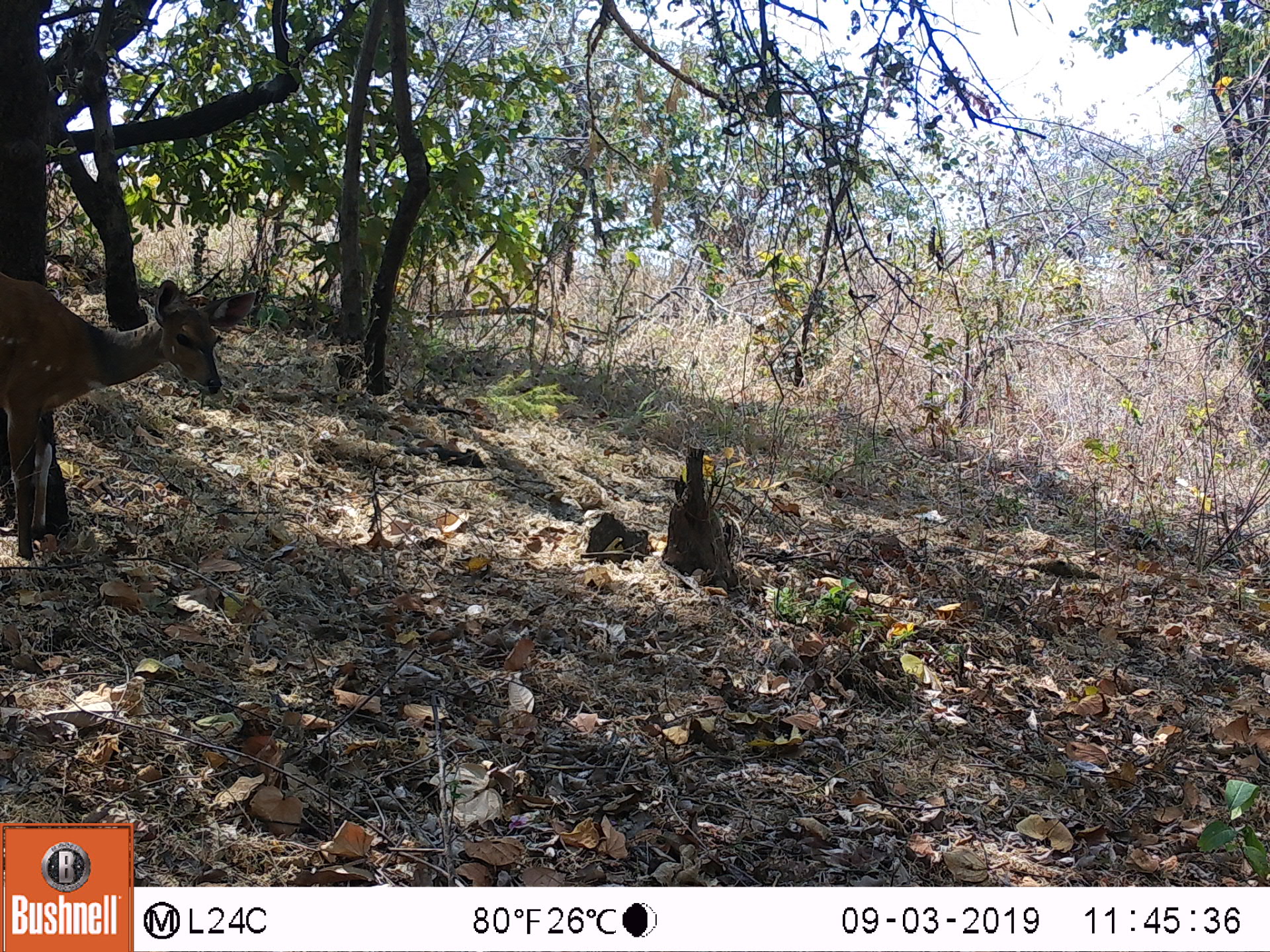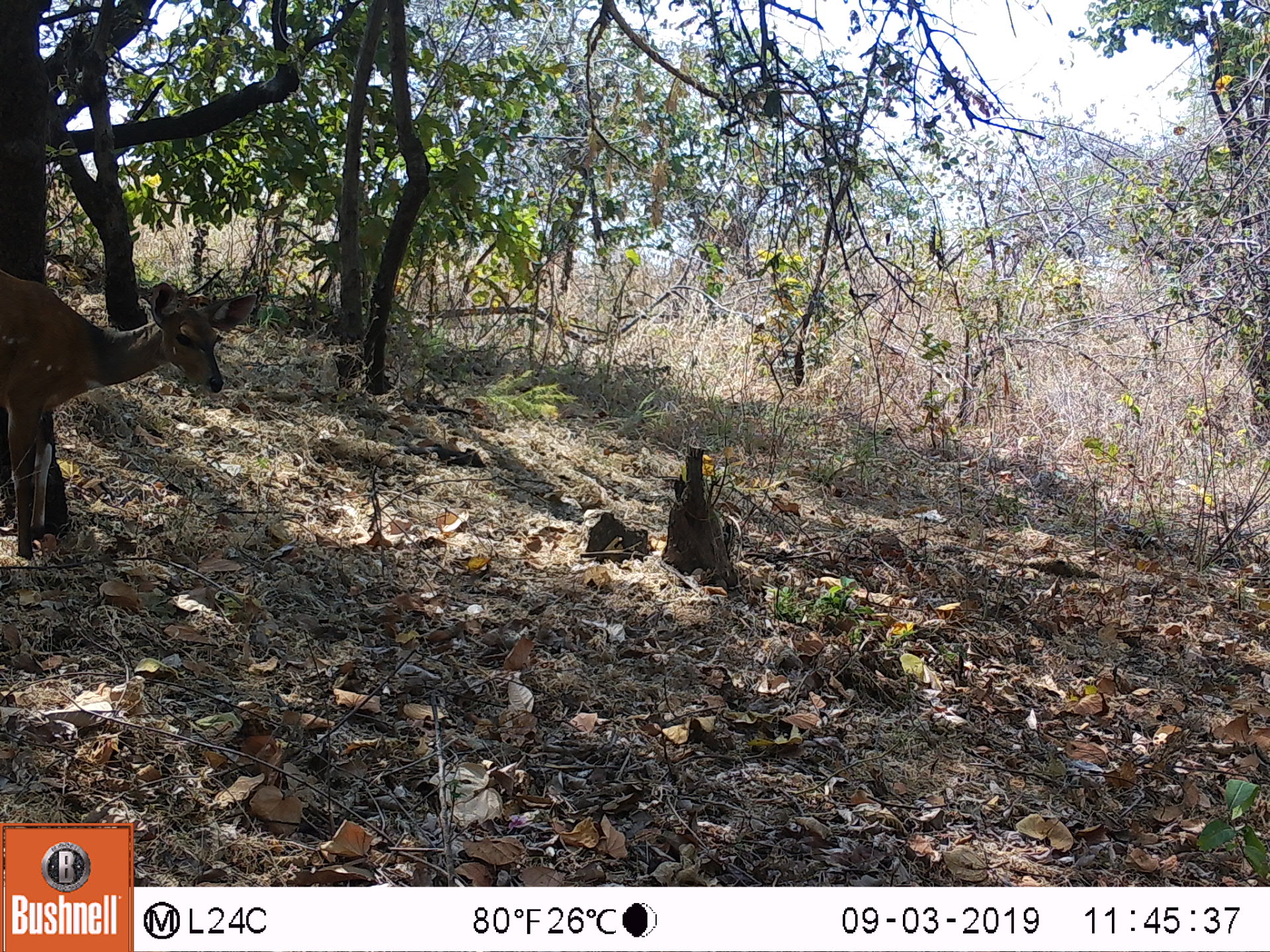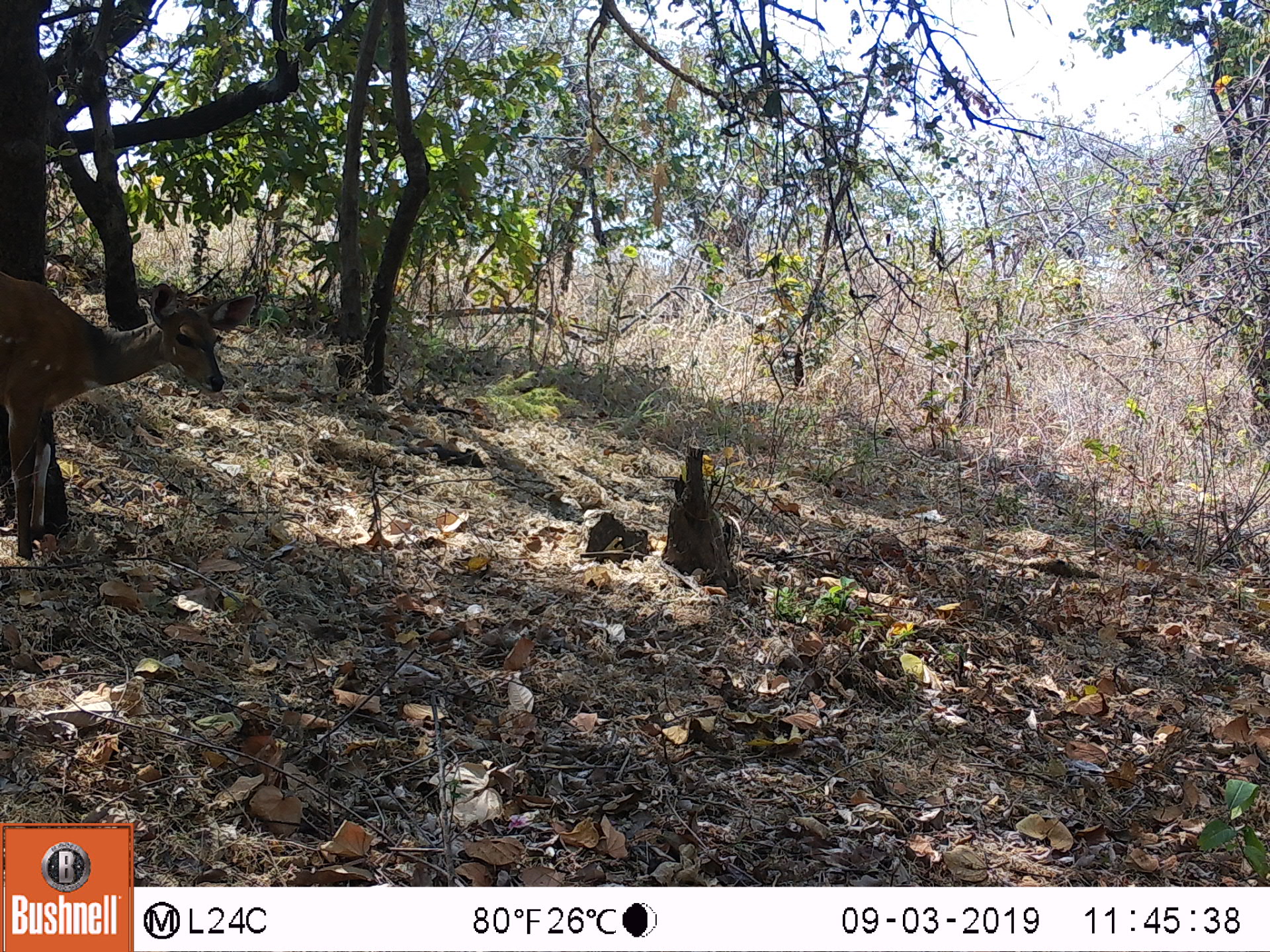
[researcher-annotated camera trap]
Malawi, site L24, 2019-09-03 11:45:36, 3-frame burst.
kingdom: Animalia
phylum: Chordata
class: Mammalia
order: Artiodactyla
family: Bovidae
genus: Tragelaphus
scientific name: Tragelaphus sylvaticus sylvaticus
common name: cape bushbuck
Cape bushbuck (Tragelaphus sylvaticus sylvaticus), count 1.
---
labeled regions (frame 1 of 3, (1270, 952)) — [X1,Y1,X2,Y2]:
cape bushbuck: [0,264,264,557]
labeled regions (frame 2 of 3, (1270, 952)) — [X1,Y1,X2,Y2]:
cape bushbuck: [0,260,263,564]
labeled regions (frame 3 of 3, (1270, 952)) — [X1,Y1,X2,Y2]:
cape bushbuck: [0,261,258,568]